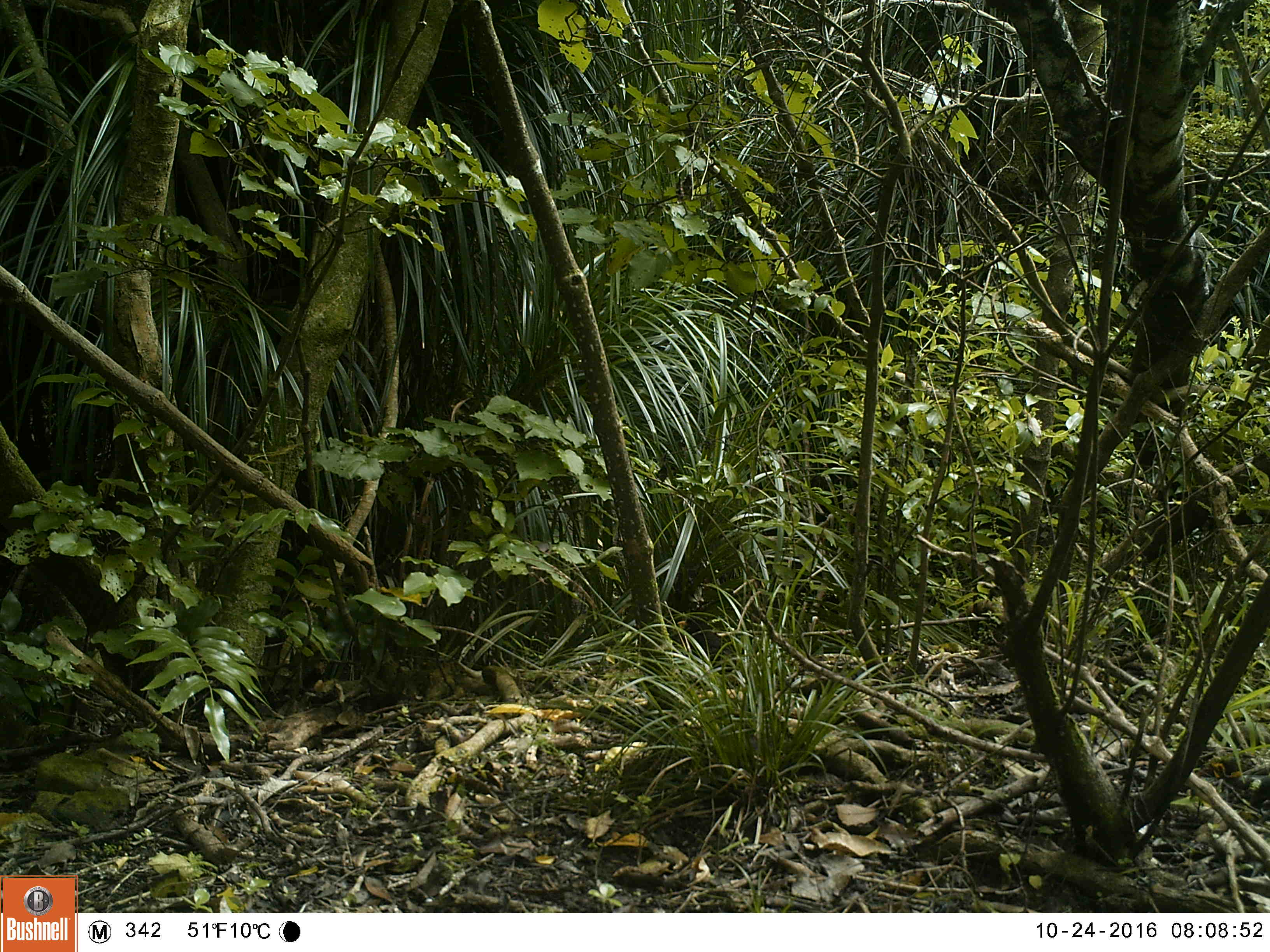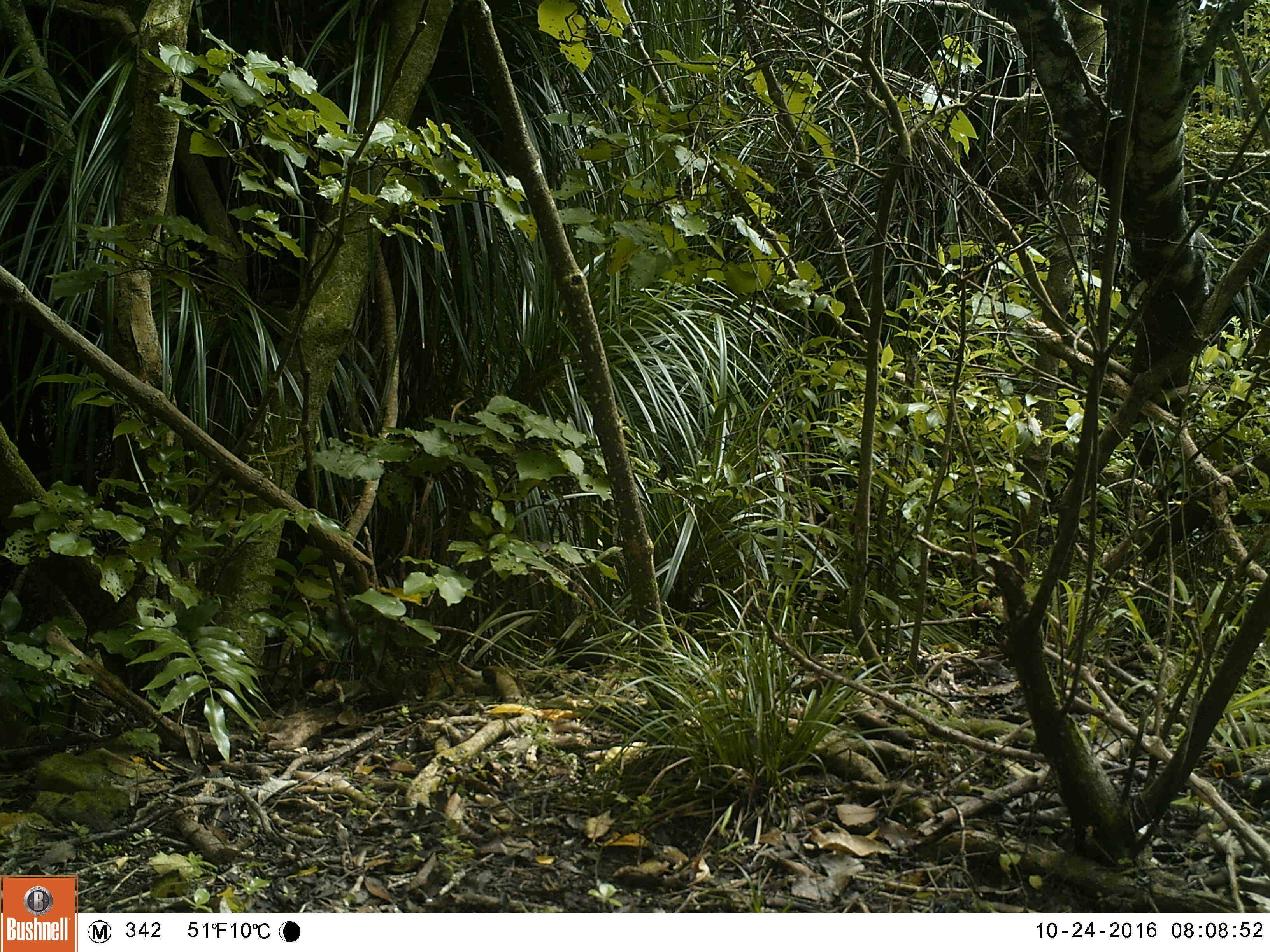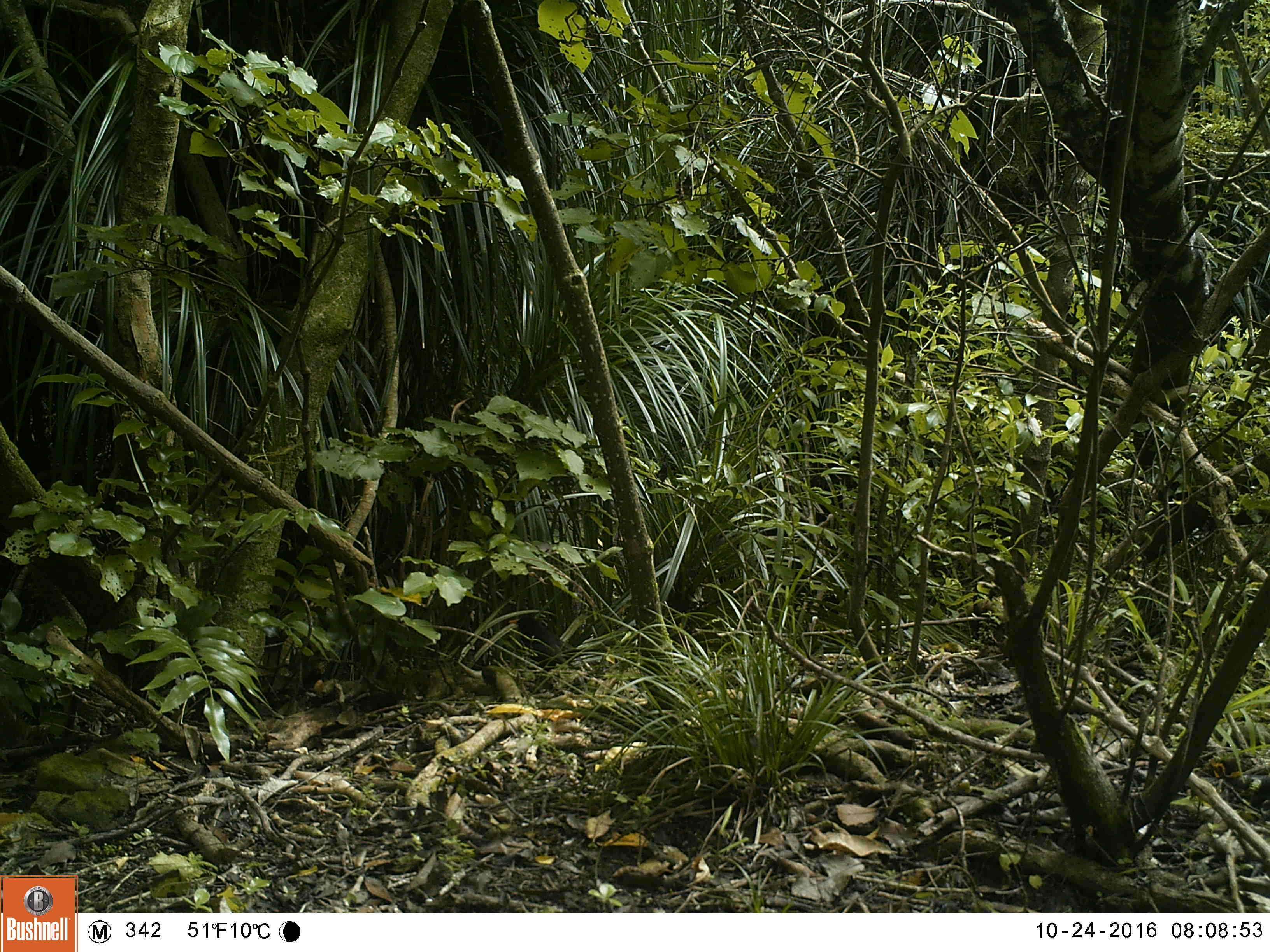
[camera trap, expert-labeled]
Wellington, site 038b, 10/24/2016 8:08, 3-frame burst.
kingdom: Animalia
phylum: Chordata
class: Aves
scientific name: Aves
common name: bird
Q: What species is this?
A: Bird (Aves).